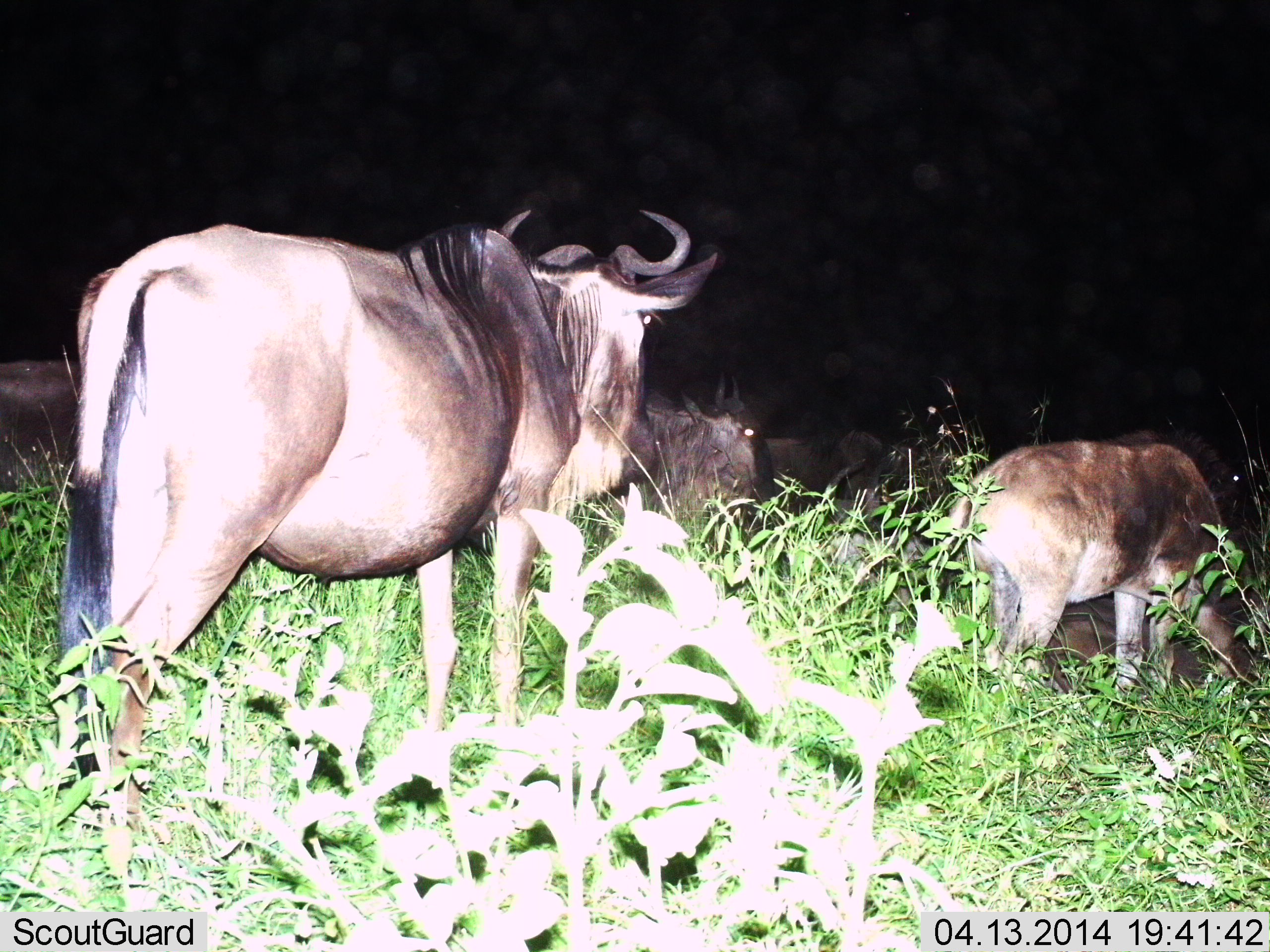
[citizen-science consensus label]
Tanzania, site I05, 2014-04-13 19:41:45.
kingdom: Animalia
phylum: Chordata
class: Mammalia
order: Artiodactyla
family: Bovidae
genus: Connochaetes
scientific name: Connochaetes taurinus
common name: blue wildebeest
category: wildebeest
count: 5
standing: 70%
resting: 0%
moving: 10%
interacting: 0%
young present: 0%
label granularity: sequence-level